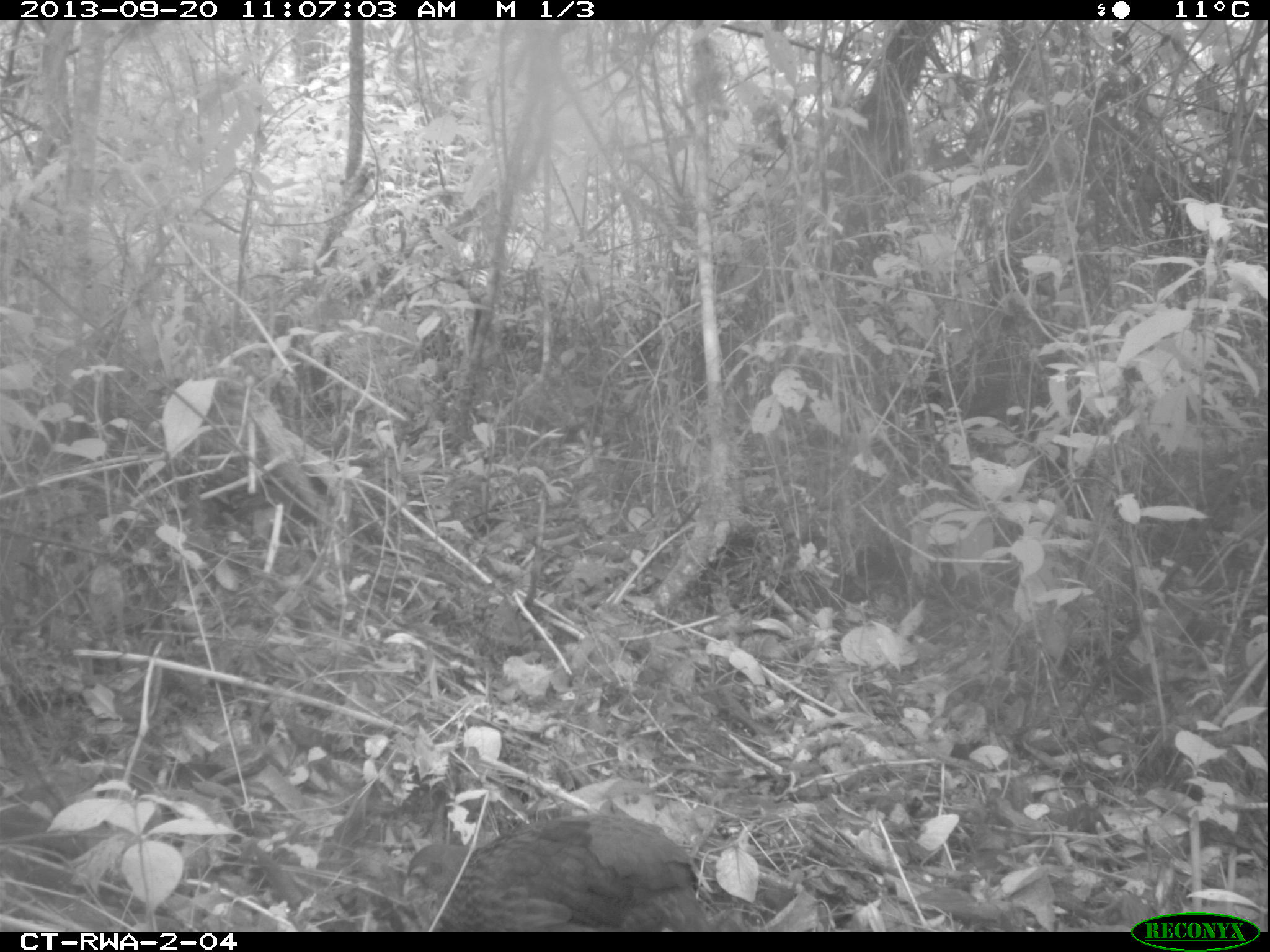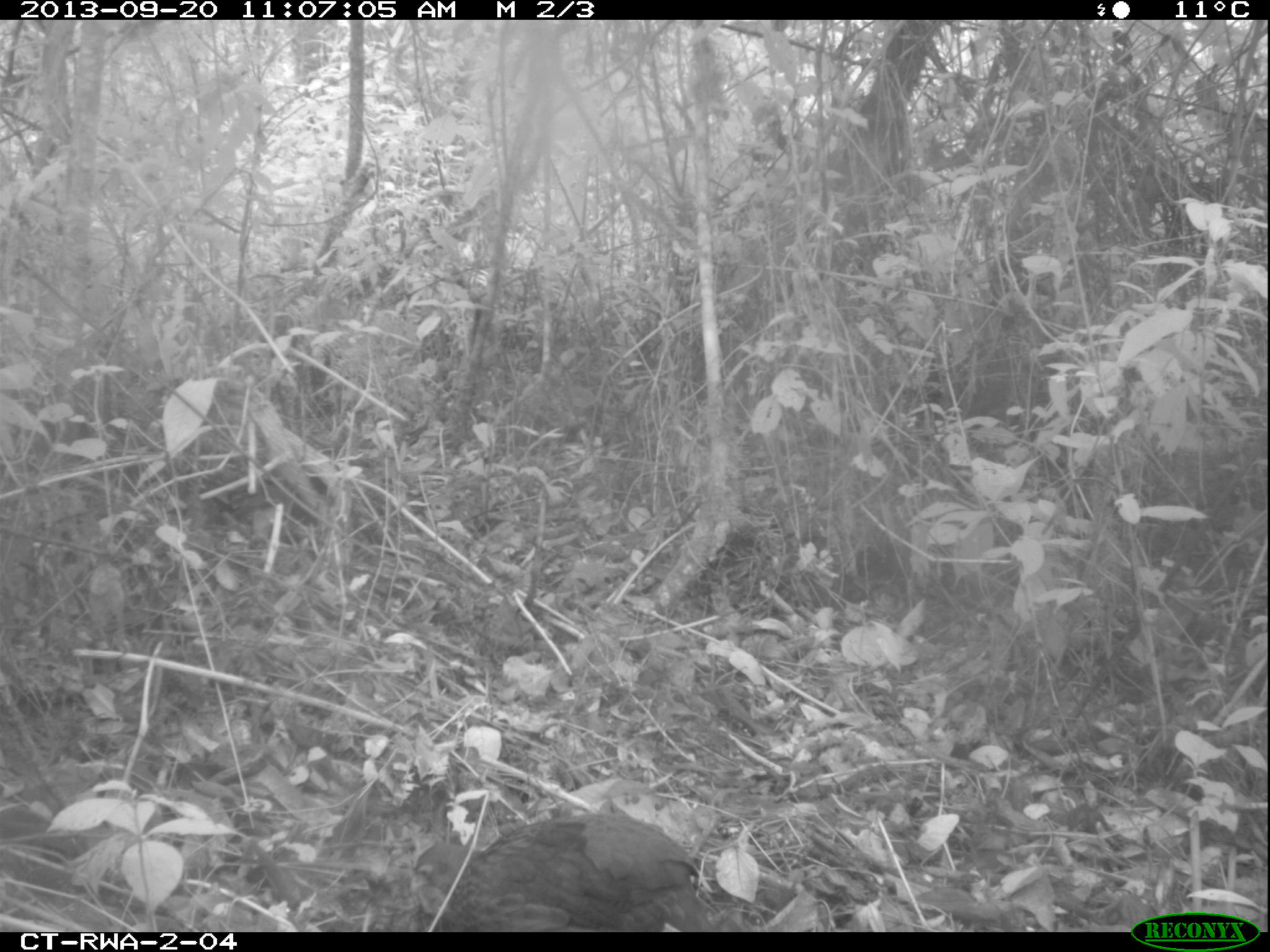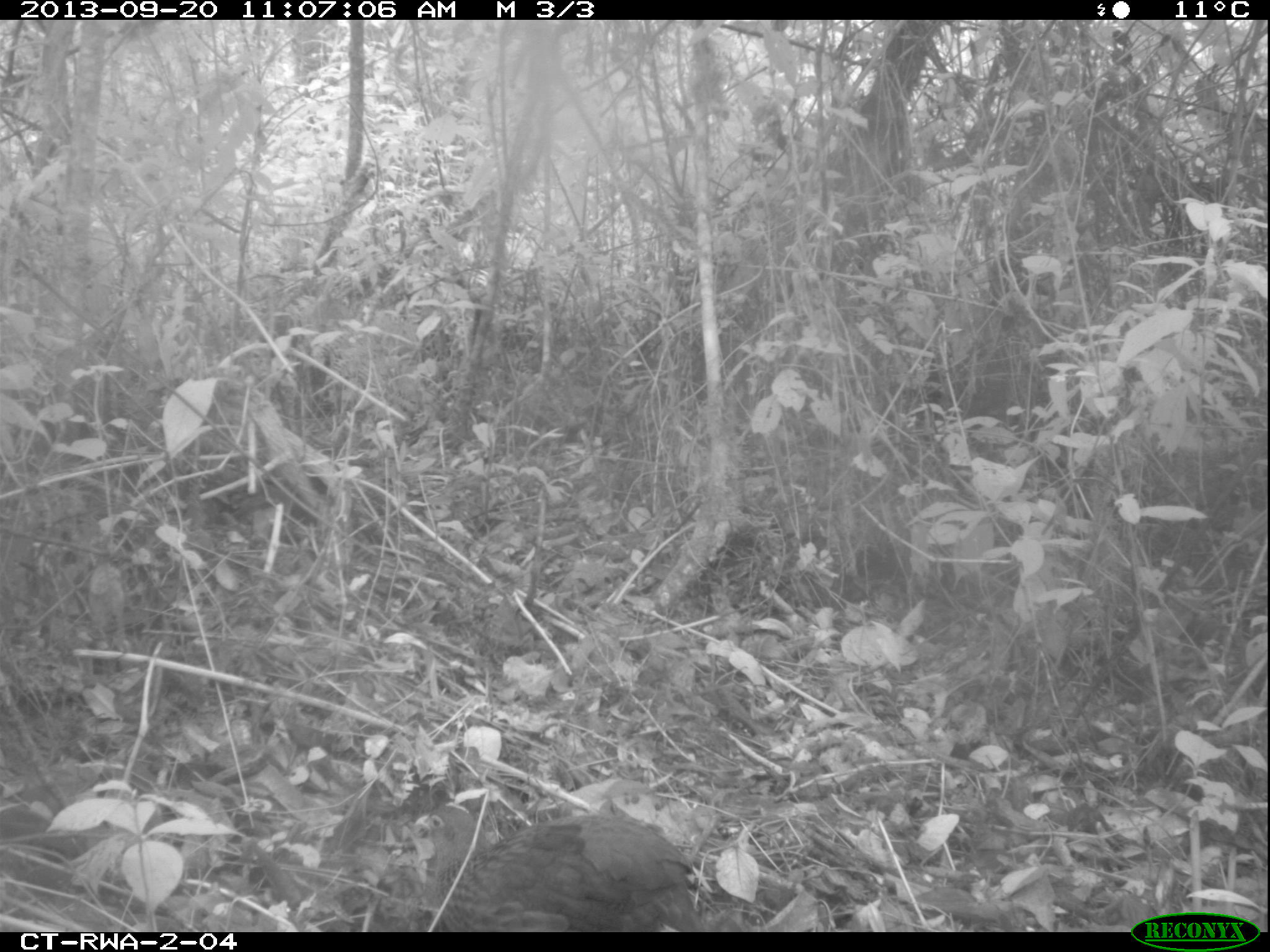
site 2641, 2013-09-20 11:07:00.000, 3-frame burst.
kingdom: Animalia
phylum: Chordata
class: Aves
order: Galliformes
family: Phasianidae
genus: Pternistis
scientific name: Pternistis nobilis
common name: handsome francolin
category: francolinus nobilis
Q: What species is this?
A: Francolinus nobilis (handsome francolin) (Pternistis nobilis).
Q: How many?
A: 1.